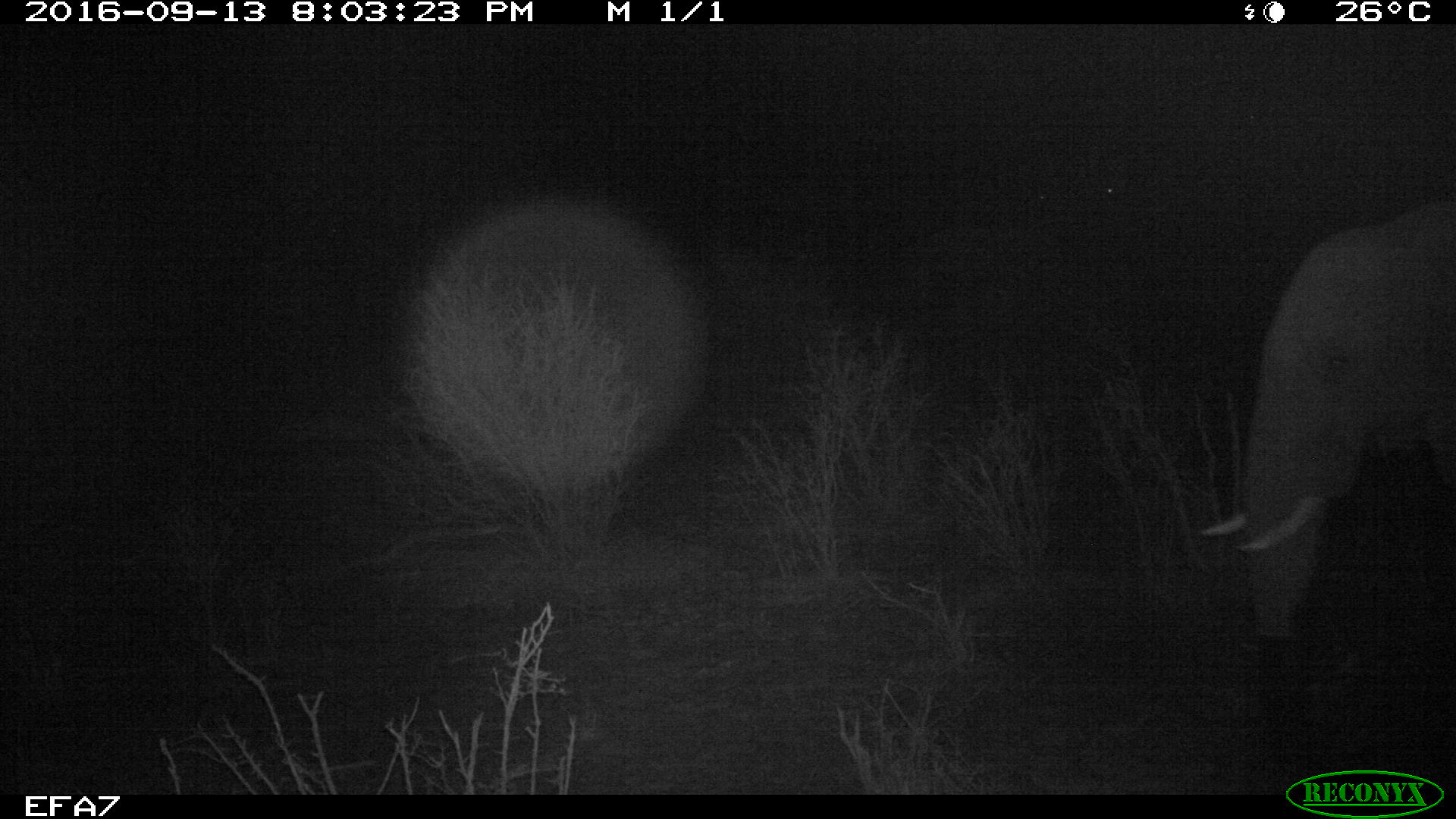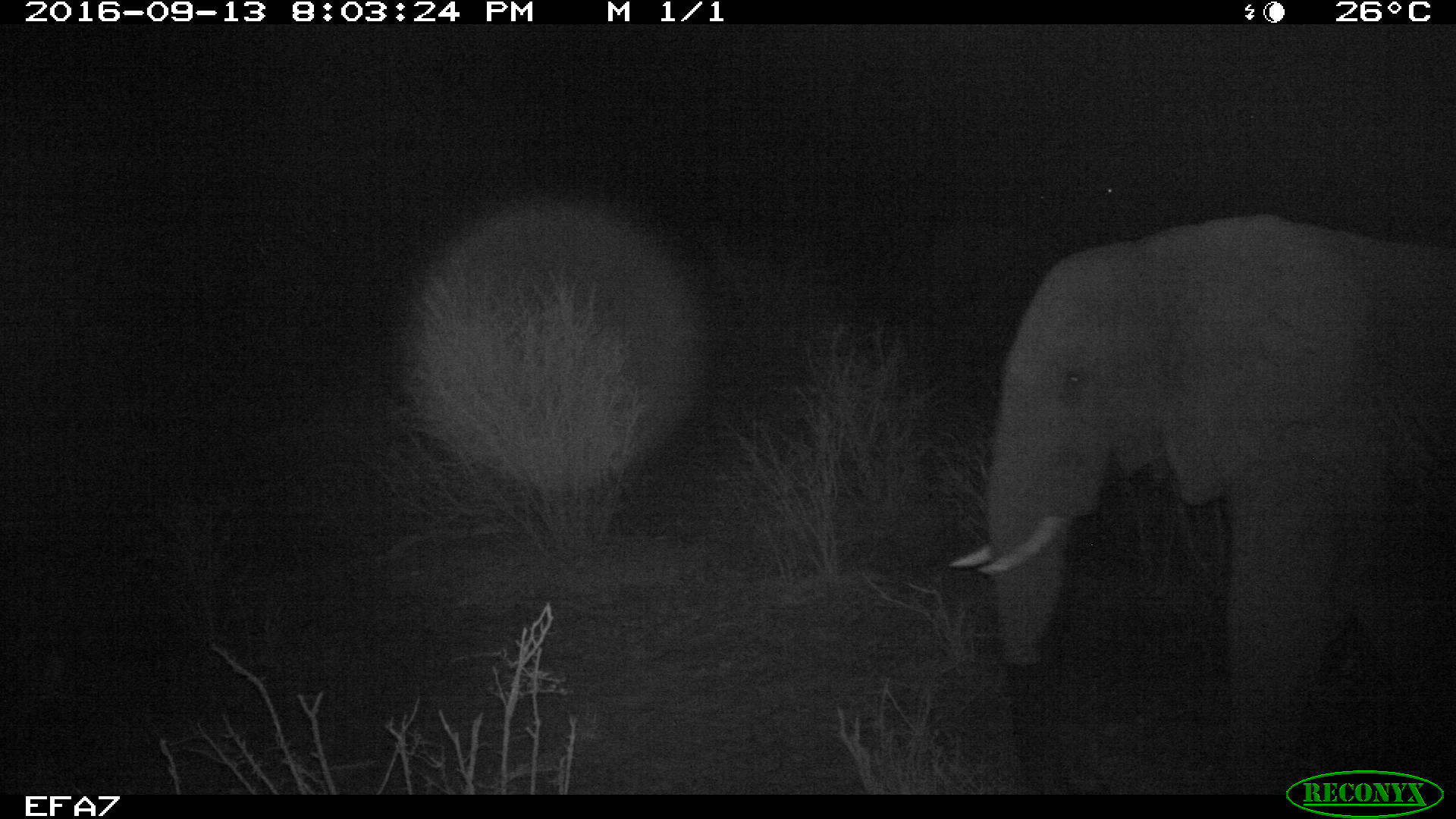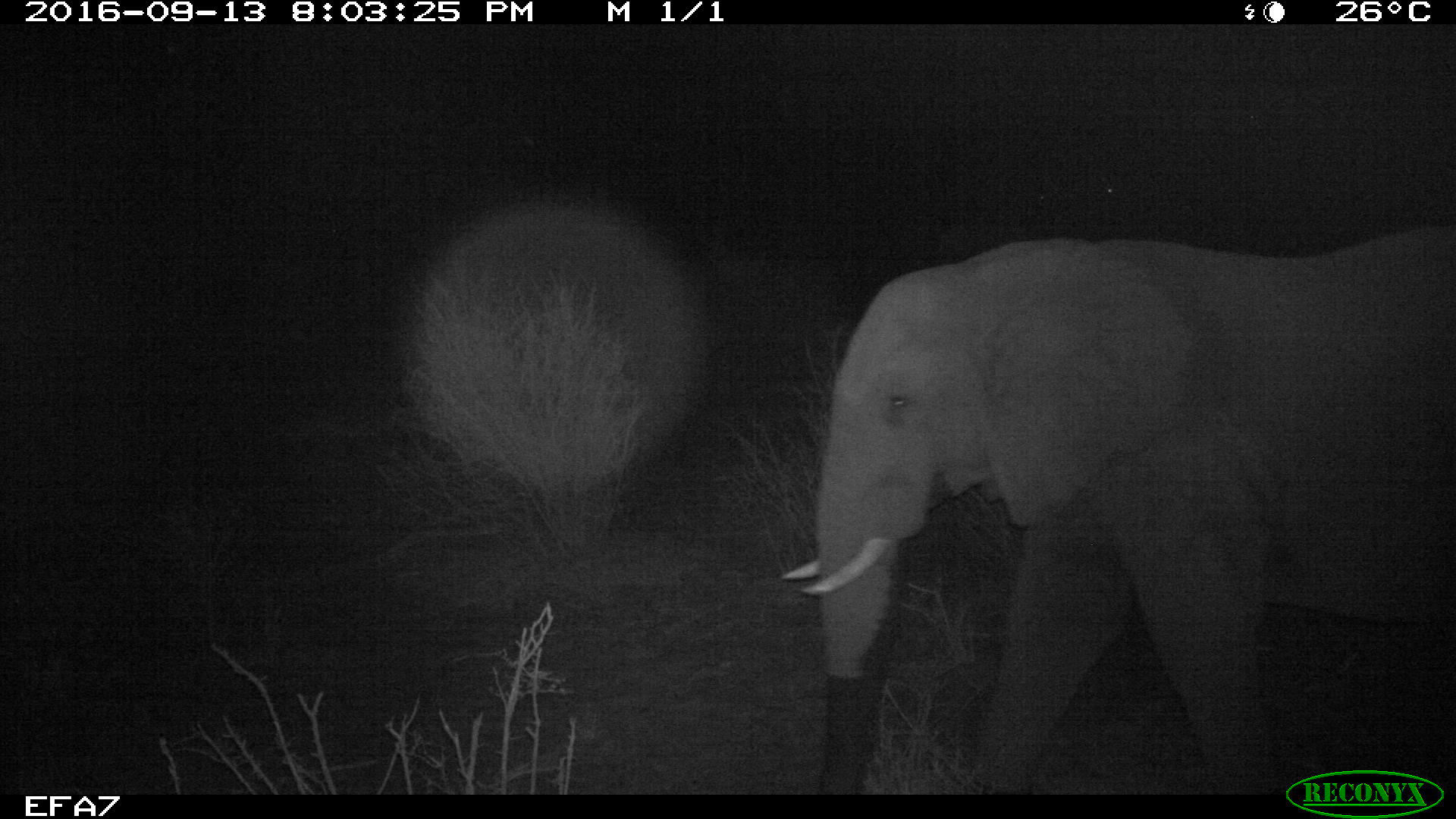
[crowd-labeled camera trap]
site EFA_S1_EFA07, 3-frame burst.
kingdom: Animalia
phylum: Chordata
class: Mammalia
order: Proboscidea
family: Elephantidae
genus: Loxodonta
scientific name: Loxodonta africana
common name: african bush elephant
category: elephant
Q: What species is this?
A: Elephant (african bush elephant) (Loxodonta africana).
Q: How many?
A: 1.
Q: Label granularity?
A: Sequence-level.